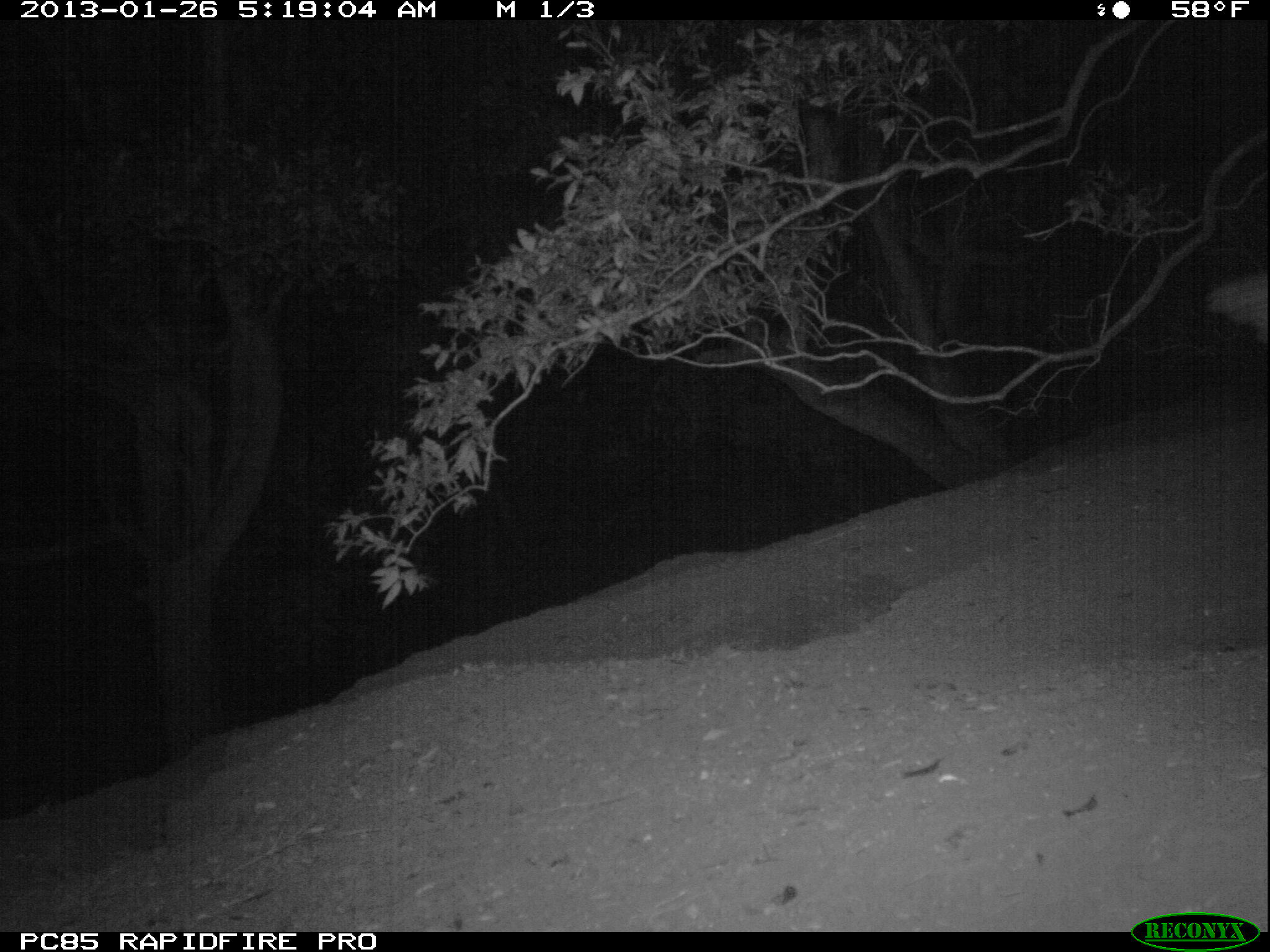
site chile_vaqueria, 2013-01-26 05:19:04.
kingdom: Animalia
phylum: Chordata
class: Aves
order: Procellariiformes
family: Procellariidae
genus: Calonectris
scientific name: Calonectris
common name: shearwater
Shearwater (Calonectris).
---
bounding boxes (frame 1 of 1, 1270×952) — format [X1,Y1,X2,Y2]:
shearwater: [1199,266,1270,358]